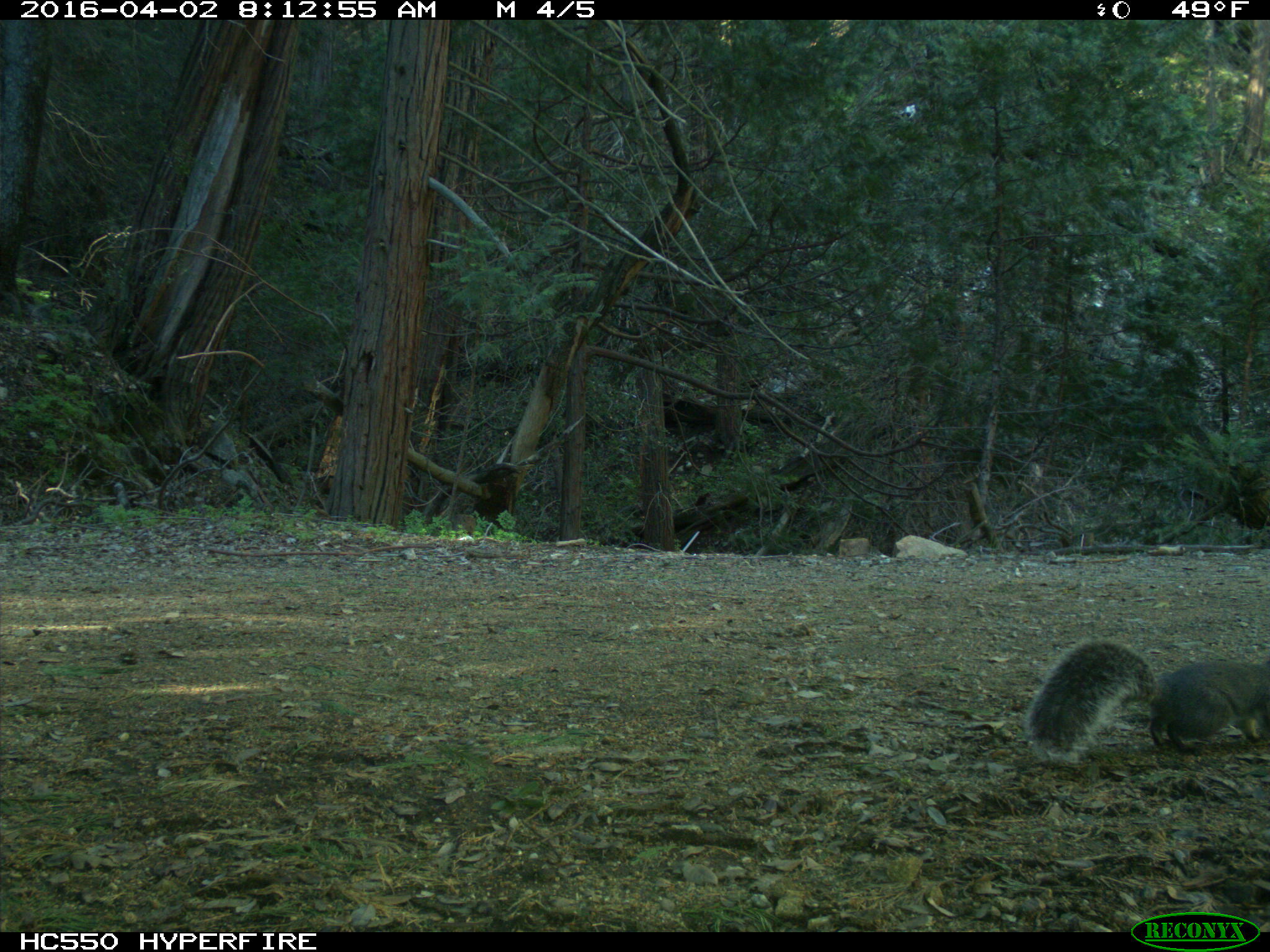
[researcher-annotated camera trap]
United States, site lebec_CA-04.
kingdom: Animalia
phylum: Chordata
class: Mammalia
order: Rodentia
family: Sciuridae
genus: Sciurus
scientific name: Sciurus carolinensis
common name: eastern gray squirrel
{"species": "Sciurus carolinensis (eastern gray squirrel)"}